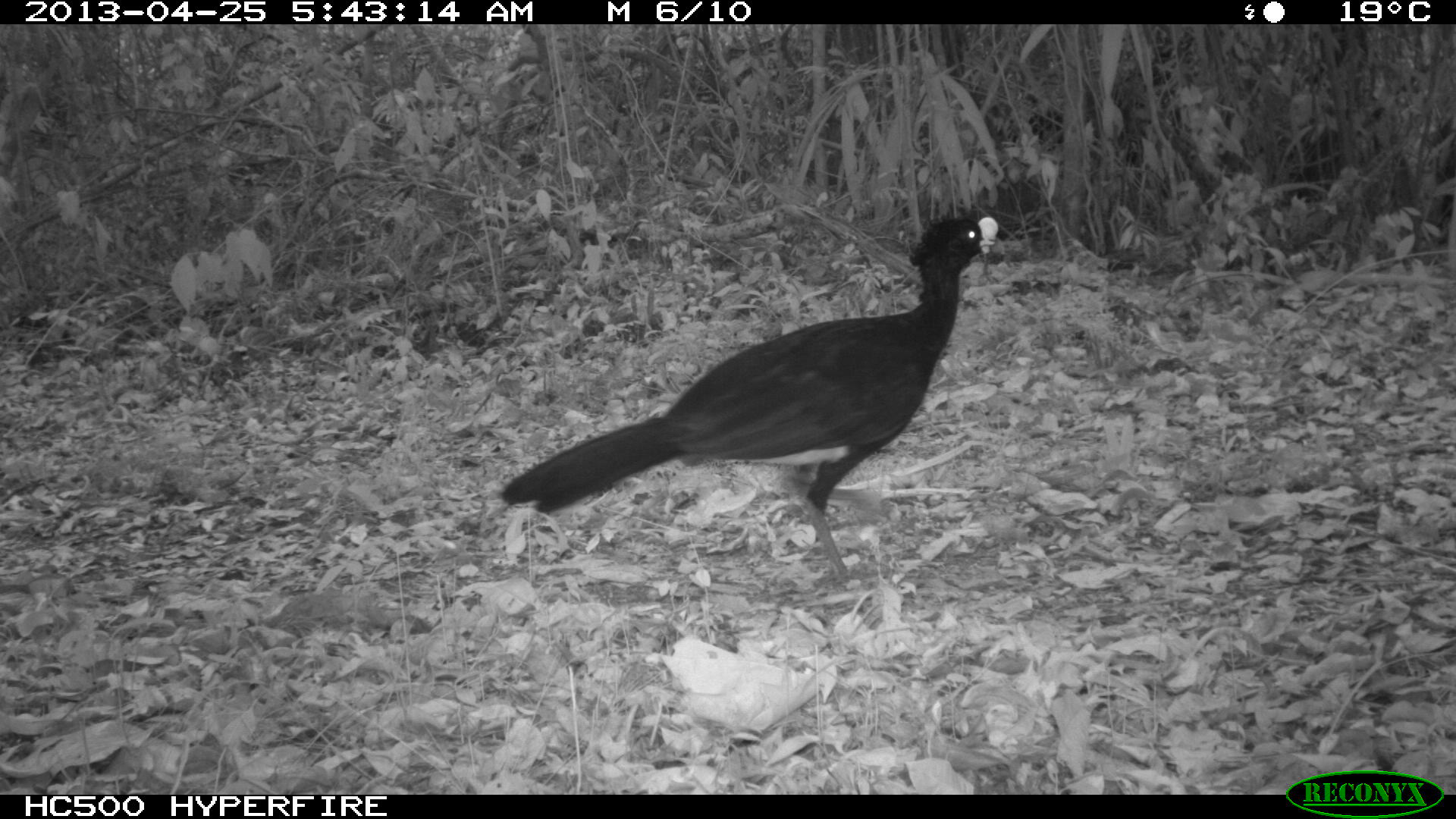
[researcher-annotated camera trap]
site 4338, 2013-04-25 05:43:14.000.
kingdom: Animalia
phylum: Chordata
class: Aves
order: Galliformes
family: Cracidae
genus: Crax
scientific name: Crax rubra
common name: great curassow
Crax rubra (great curassow), count 1, sex male.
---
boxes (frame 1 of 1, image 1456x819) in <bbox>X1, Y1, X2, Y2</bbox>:
crax rubra: <bbox>496, 211, 1005, 586</bbox>